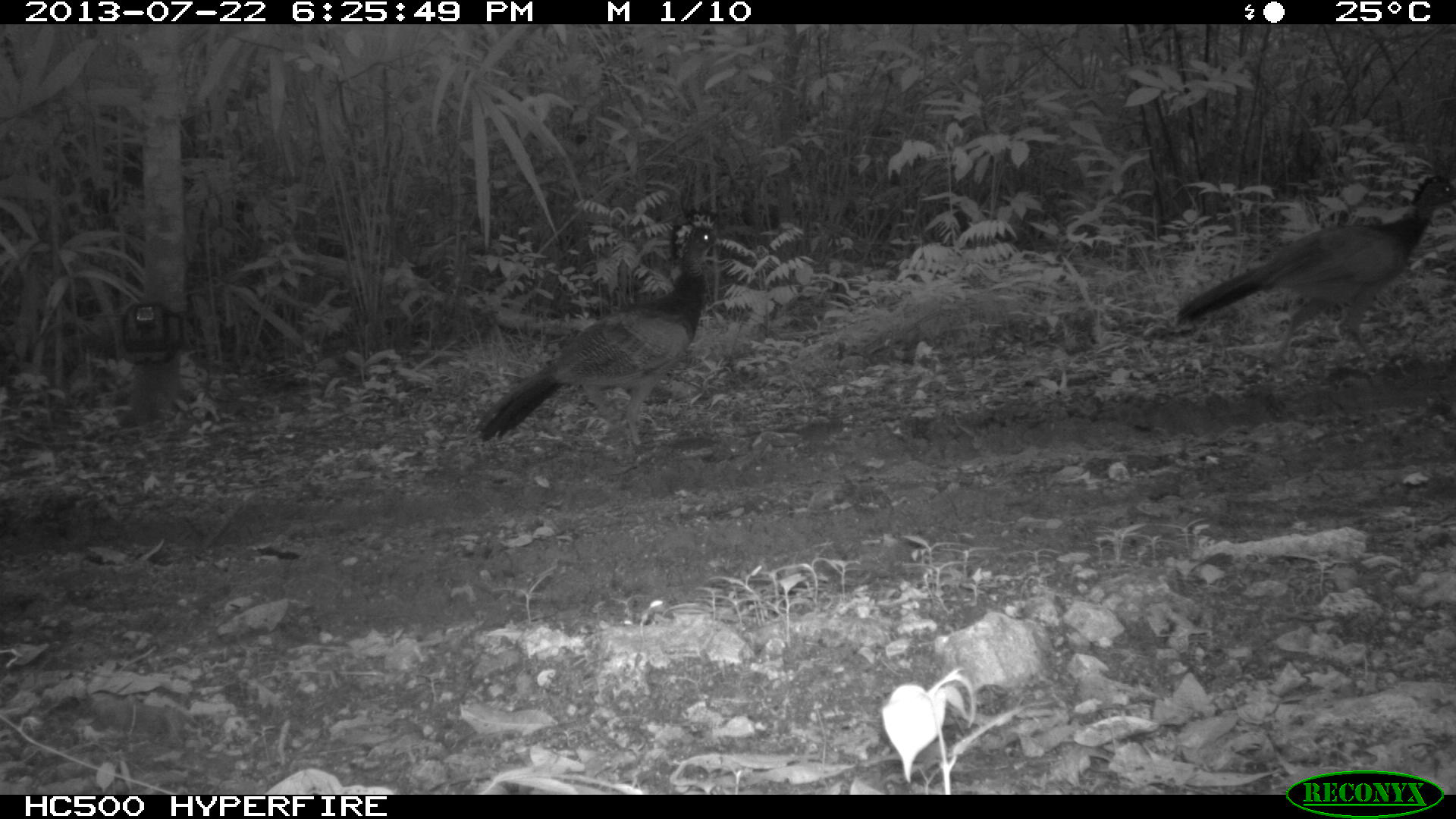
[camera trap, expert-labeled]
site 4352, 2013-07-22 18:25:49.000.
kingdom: Animalia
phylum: Chordata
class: Aves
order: Galliformes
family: Cracidae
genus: Crax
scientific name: Crax rubra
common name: great curassow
Crax rubra (great curassow), count 2.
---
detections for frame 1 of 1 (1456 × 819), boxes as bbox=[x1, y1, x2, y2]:
crax rubra: bbox=[470, 203, 721, 448]; bbox=[1174, 171, 1456, 373]